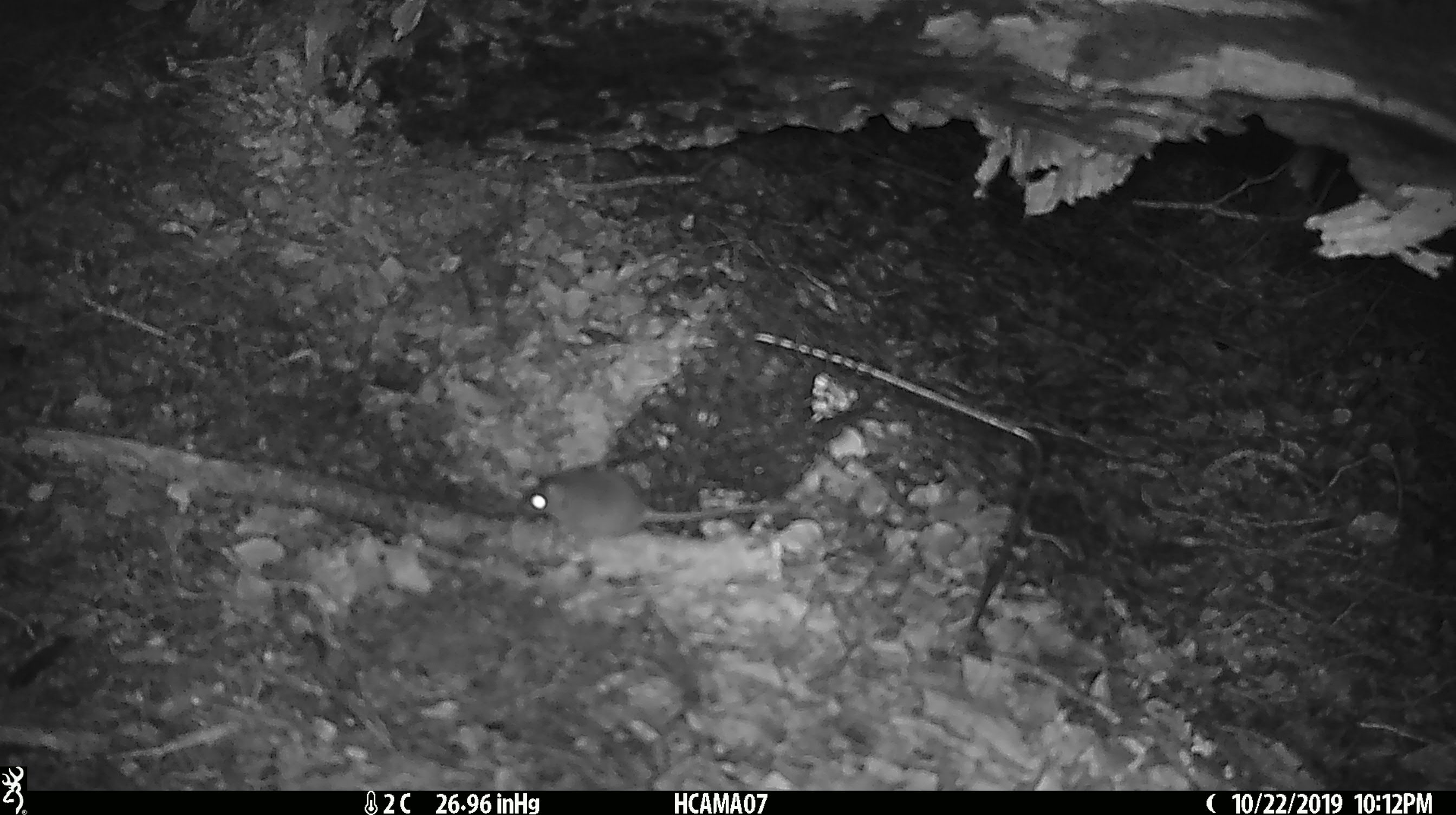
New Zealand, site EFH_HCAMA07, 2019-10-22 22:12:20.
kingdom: Animalia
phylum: Chordata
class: Mammalia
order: Rodentia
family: Muridae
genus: Mus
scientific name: Mus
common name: mouse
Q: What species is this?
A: Mouse (Mus).